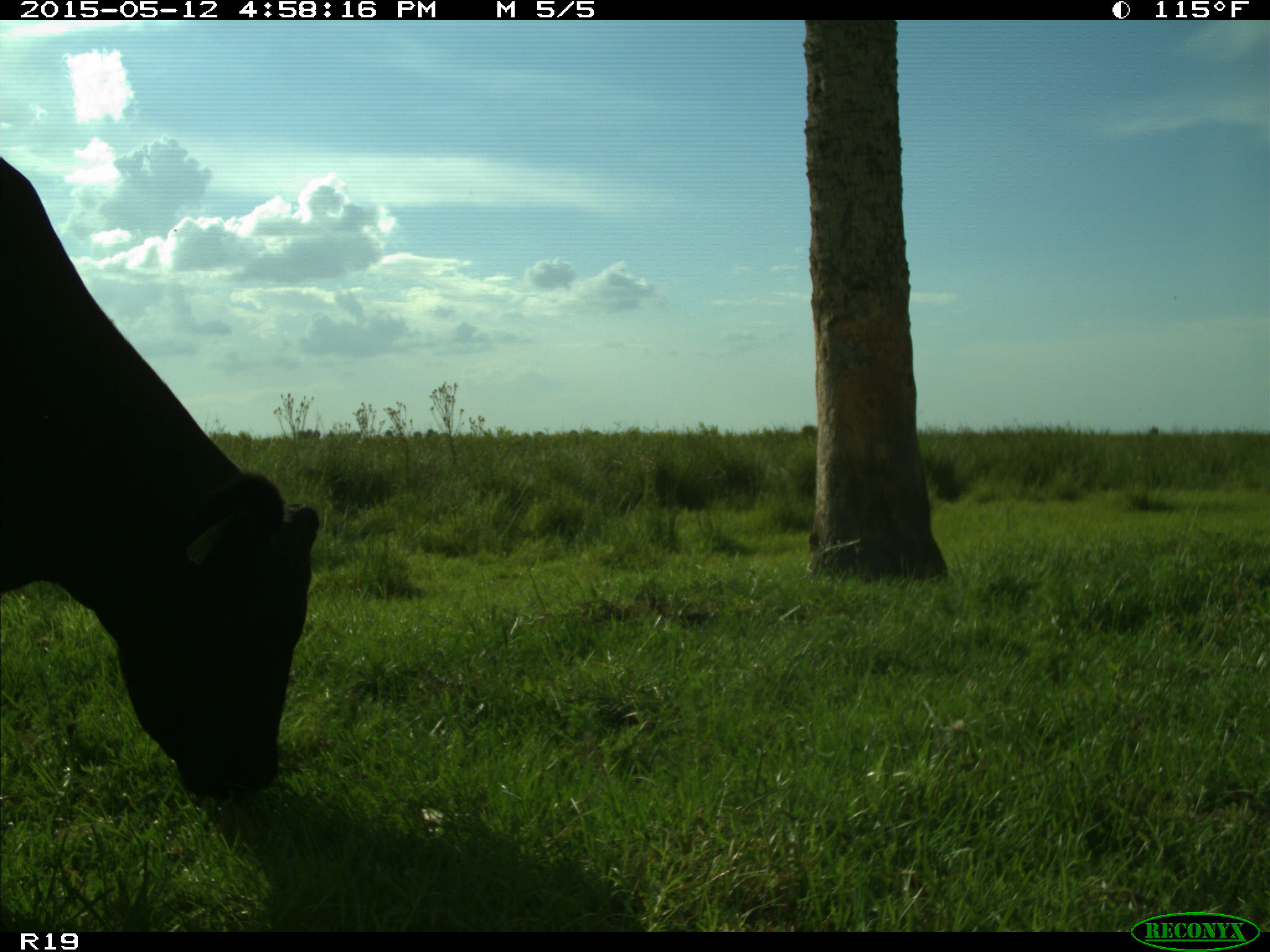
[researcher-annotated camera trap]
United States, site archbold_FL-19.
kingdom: Animalia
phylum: Chordata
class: Mammalia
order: Artiodactyla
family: Bovidae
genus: Bos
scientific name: Bos taurus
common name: domestic cow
Bos taurus (domestic cow).